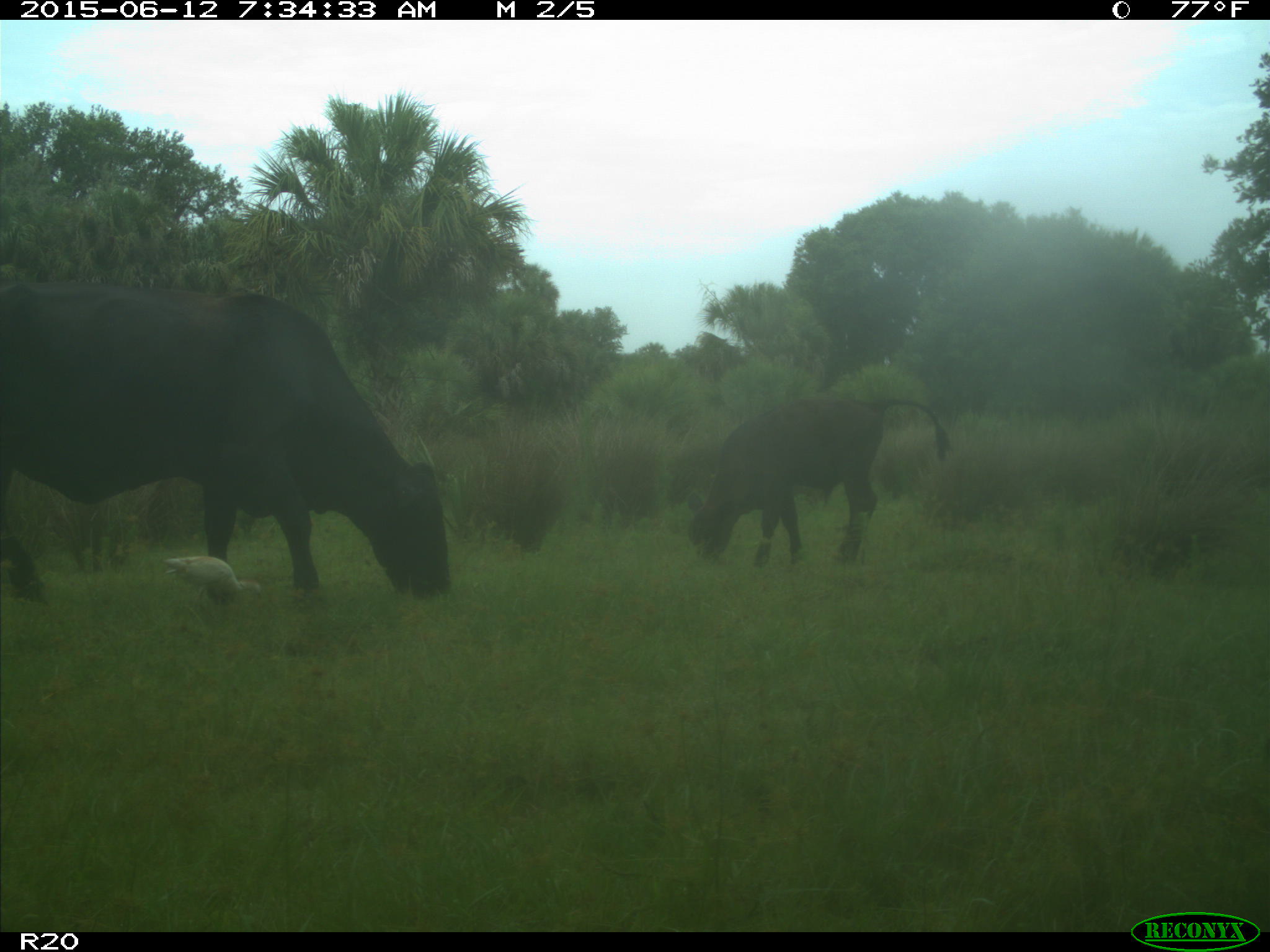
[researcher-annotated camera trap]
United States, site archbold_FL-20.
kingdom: Animalia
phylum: Chordata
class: Mammalia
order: Artiodactyla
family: Bovidae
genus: Bos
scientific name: Bos taurus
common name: domestic cow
Bos taurus (domestic cow).